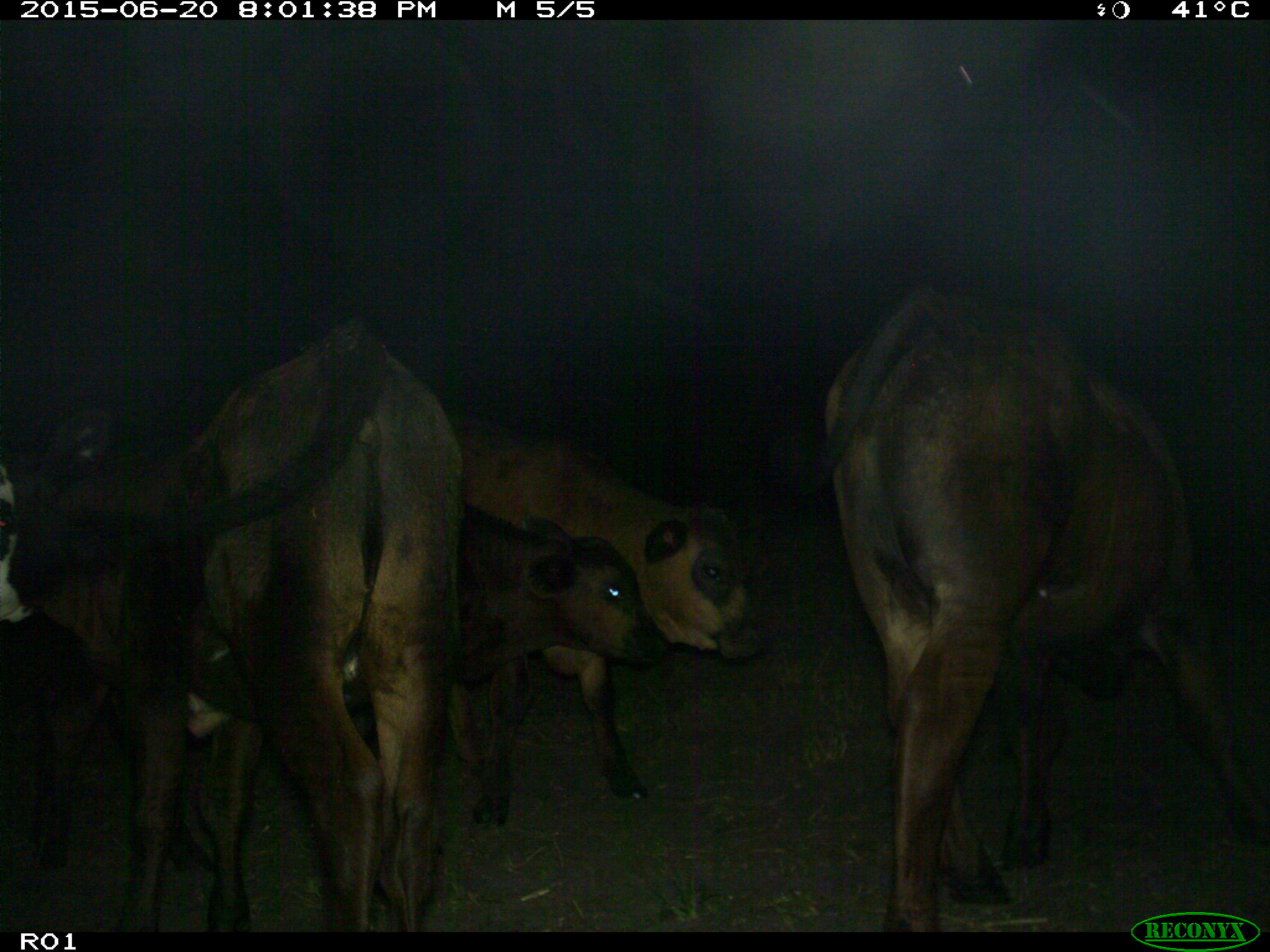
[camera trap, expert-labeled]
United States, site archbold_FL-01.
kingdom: Animalia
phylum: Chordata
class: Mammalia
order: Artiodactyla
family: Bovidae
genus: Bos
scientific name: Bos taurus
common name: domestic cow